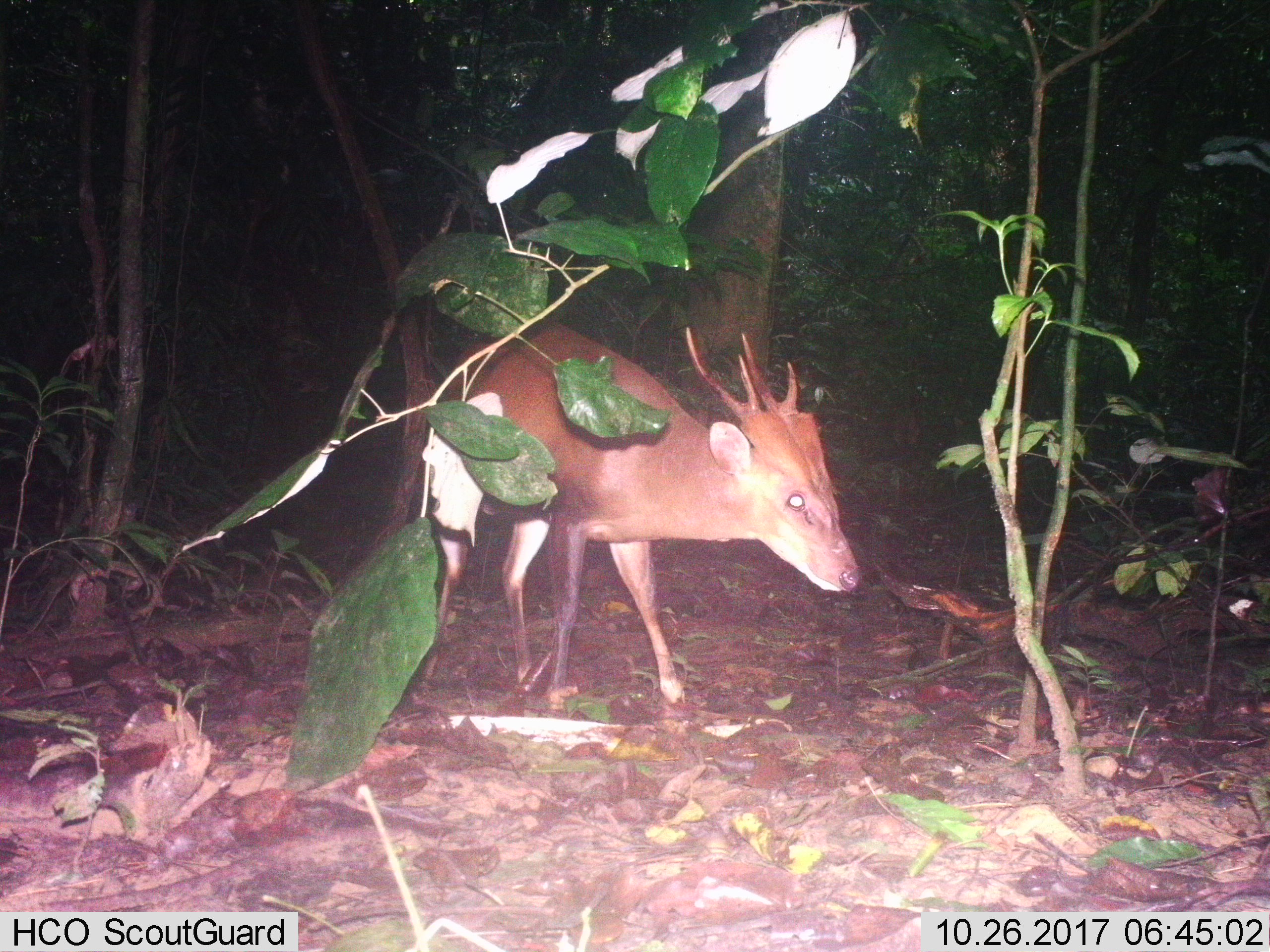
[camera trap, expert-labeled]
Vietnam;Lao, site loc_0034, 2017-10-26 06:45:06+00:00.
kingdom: Animalia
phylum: Chordata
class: Mammalia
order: Artiodactyla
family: Cervidae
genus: Muntiacus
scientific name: Muntiacus vuquangensis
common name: large-antlered muntjac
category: large antlered muntjac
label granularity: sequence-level